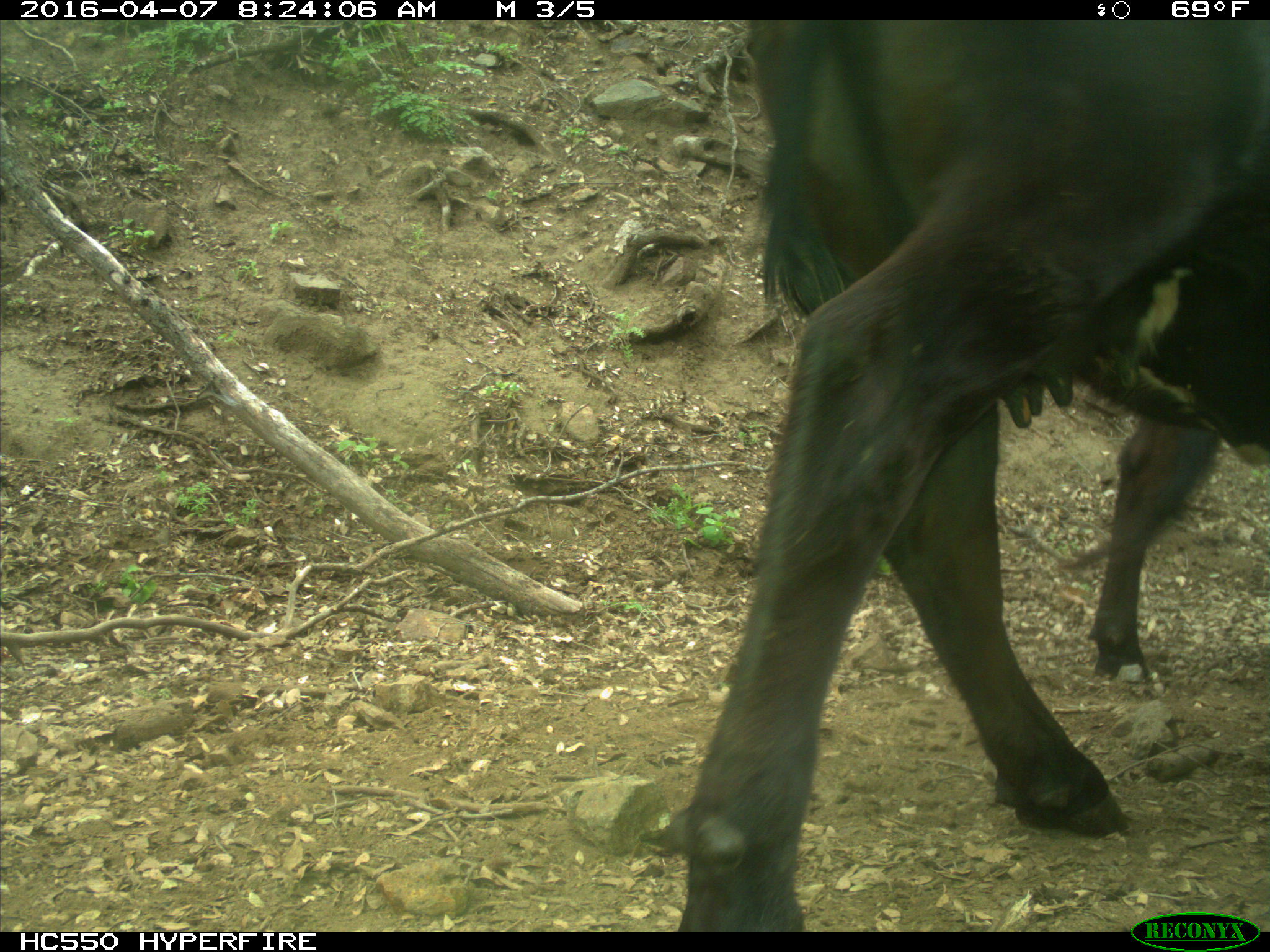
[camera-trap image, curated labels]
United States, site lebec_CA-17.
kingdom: Animalia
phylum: Chordata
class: Mammalia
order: Artiodactyla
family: Bovidae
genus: Bos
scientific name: Bos taurus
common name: domestic cow